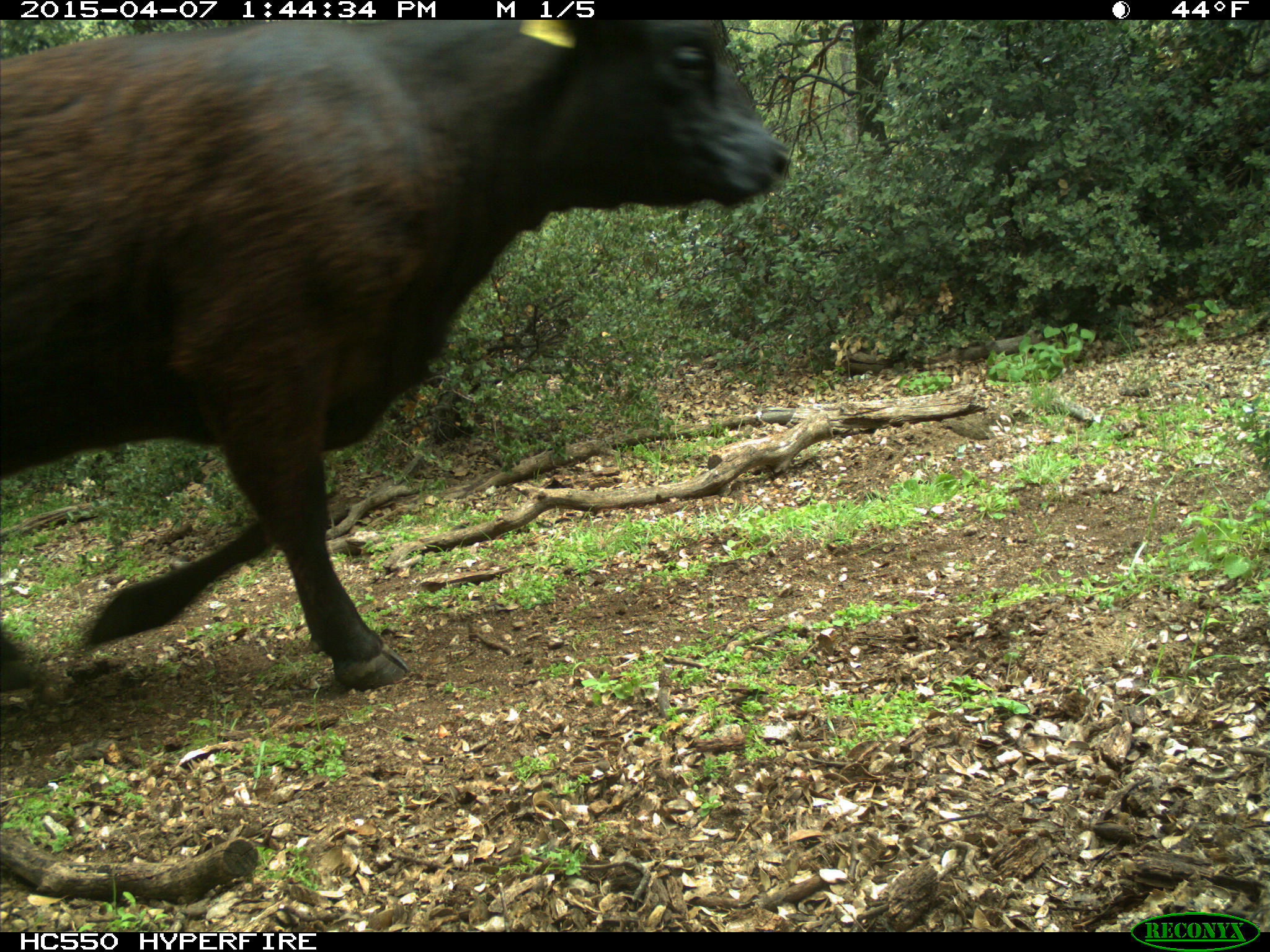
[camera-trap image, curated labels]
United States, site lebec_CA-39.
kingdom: Animalia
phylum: Chordata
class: Mammalia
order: Artiodactyla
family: Bovidae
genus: Bos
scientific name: Bos taurus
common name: domestic cow